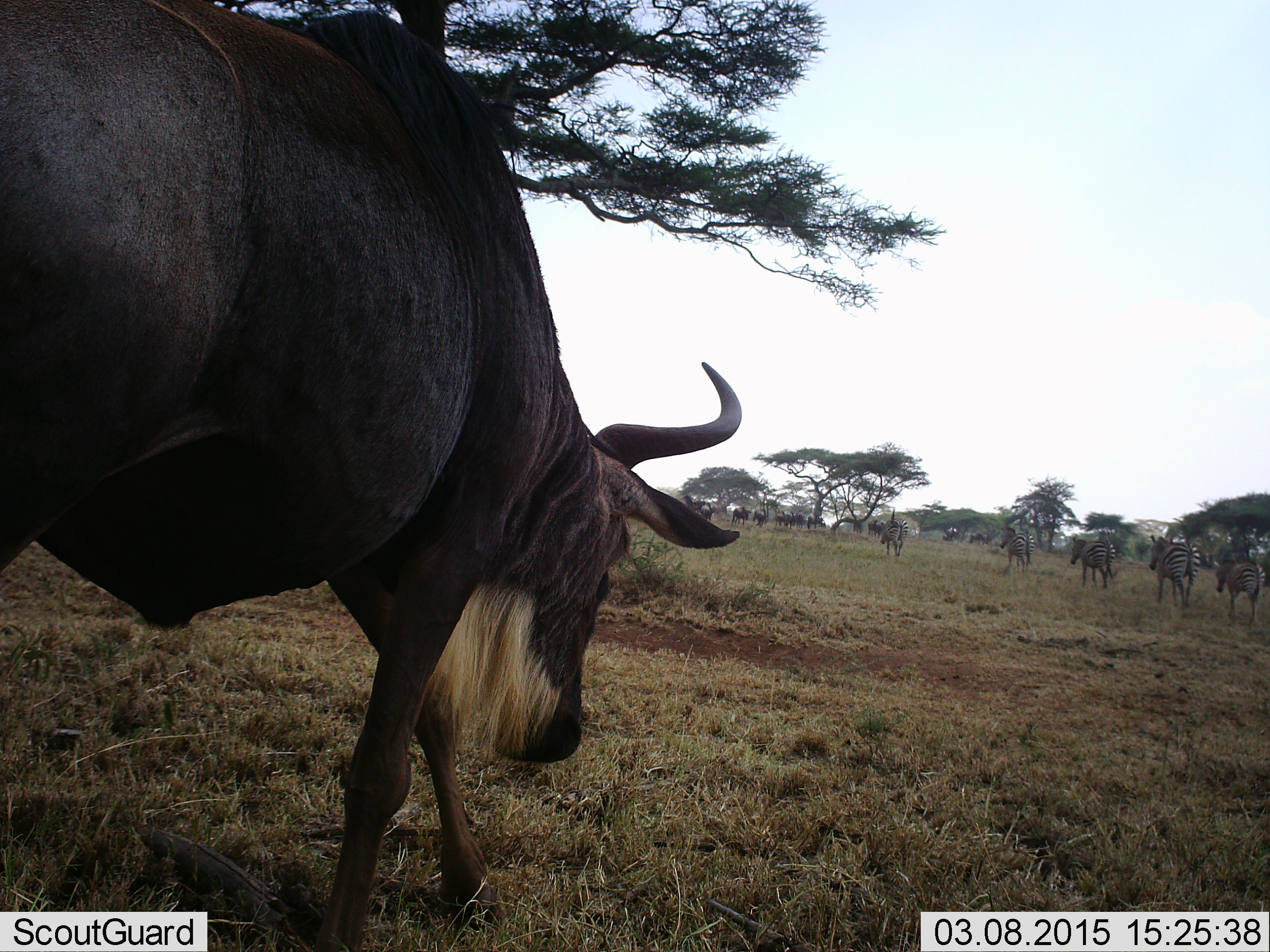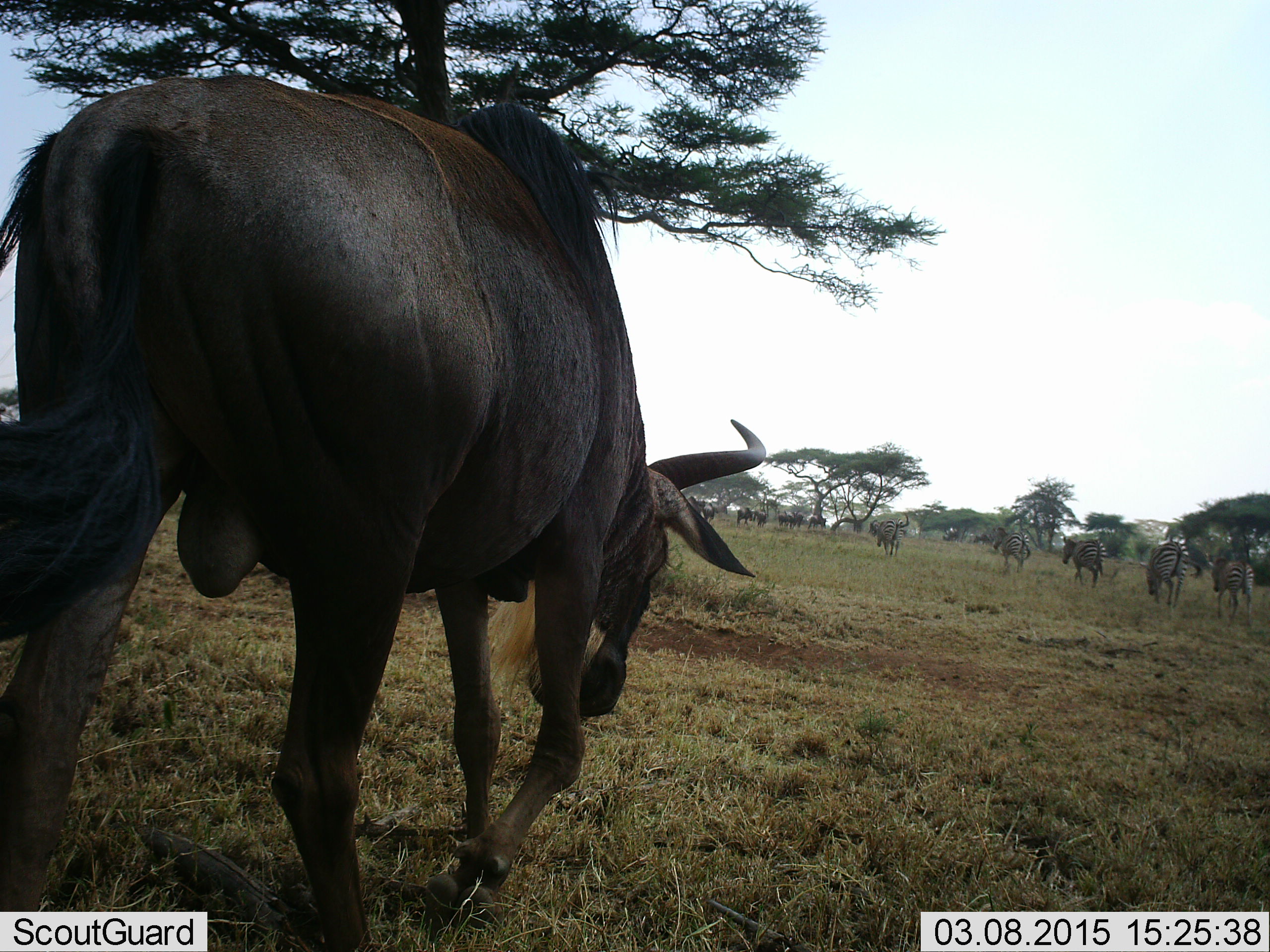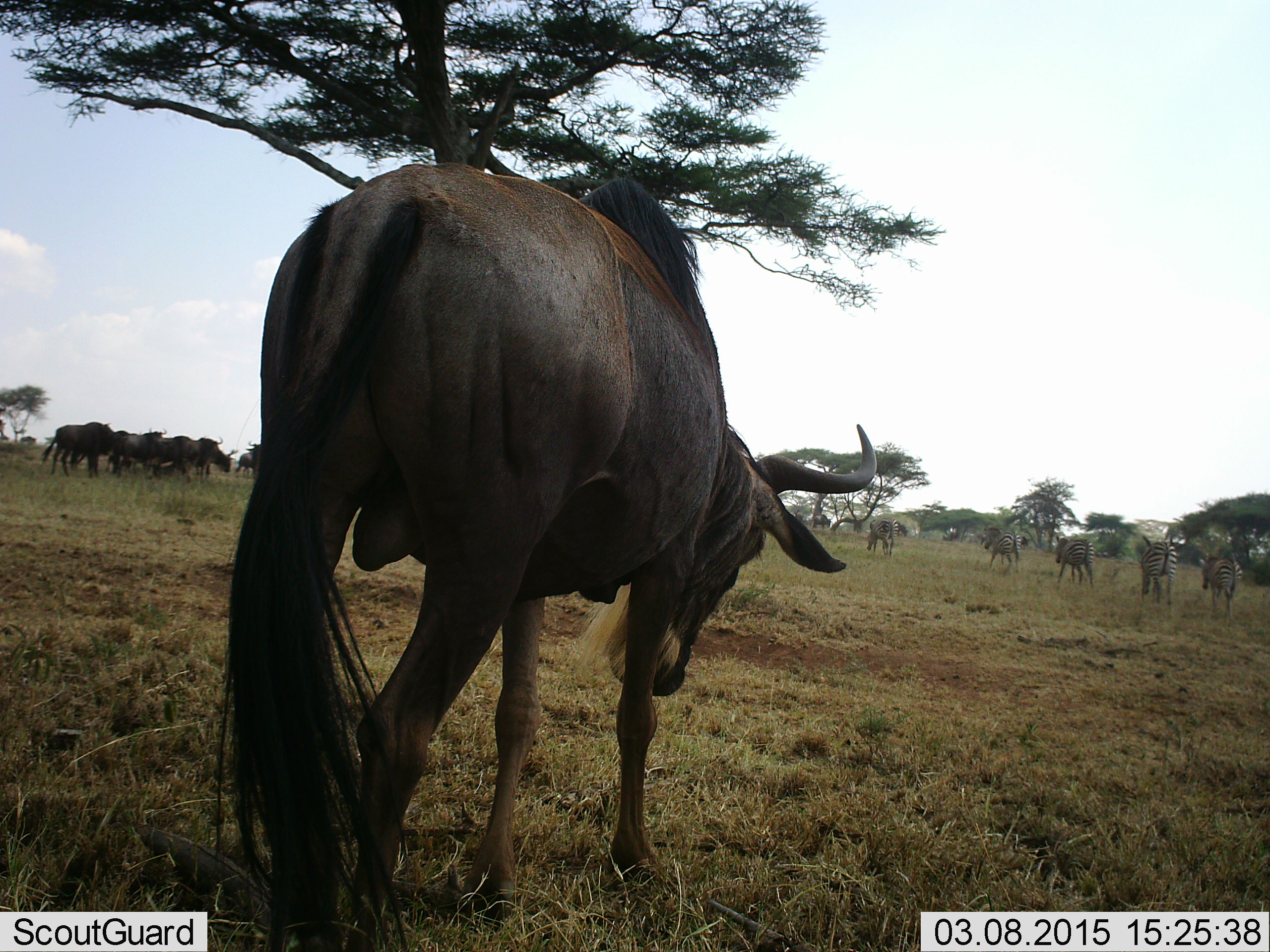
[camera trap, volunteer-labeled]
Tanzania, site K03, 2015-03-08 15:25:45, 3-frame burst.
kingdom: Animalia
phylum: Chordata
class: Mammalia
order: Artiodactyla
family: Bovidae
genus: Connochaetes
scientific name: Connochaetes taurinus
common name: blue wildebeest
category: wildebeest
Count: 11-50.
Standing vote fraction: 36%.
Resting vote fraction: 9%.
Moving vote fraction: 91%.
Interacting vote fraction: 0%.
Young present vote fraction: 0%.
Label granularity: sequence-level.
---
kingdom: Animalia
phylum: Chordata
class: Mammalia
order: Perissodactyla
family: Equidae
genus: Equus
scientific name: Equus quagga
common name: plains zebra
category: zebra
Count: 5.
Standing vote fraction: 10%.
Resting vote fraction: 0%.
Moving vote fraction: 90%.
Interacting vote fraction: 0%.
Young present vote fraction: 10%.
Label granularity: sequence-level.